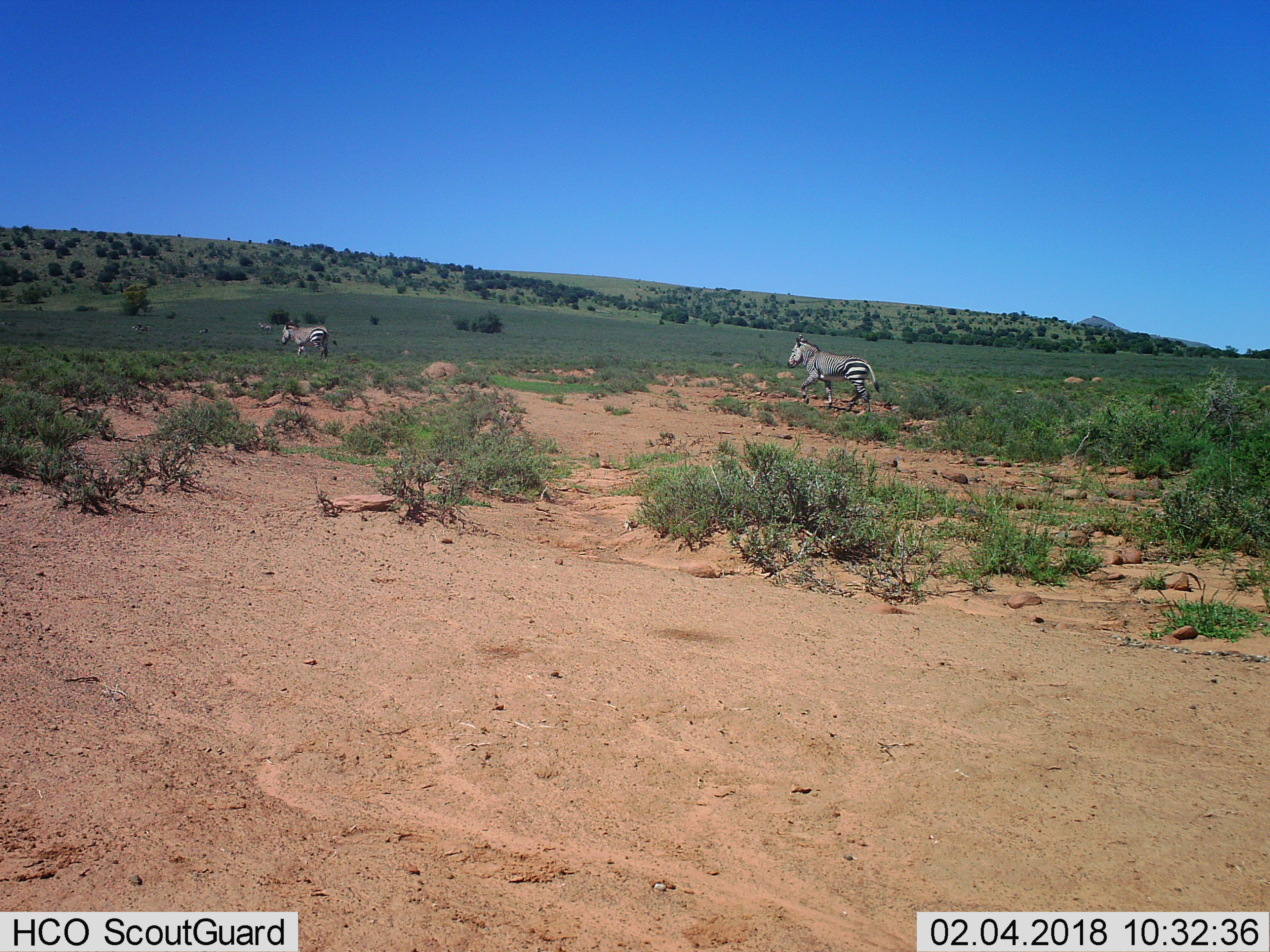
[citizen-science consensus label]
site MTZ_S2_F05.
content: unidentified animal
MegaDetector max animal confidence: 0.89